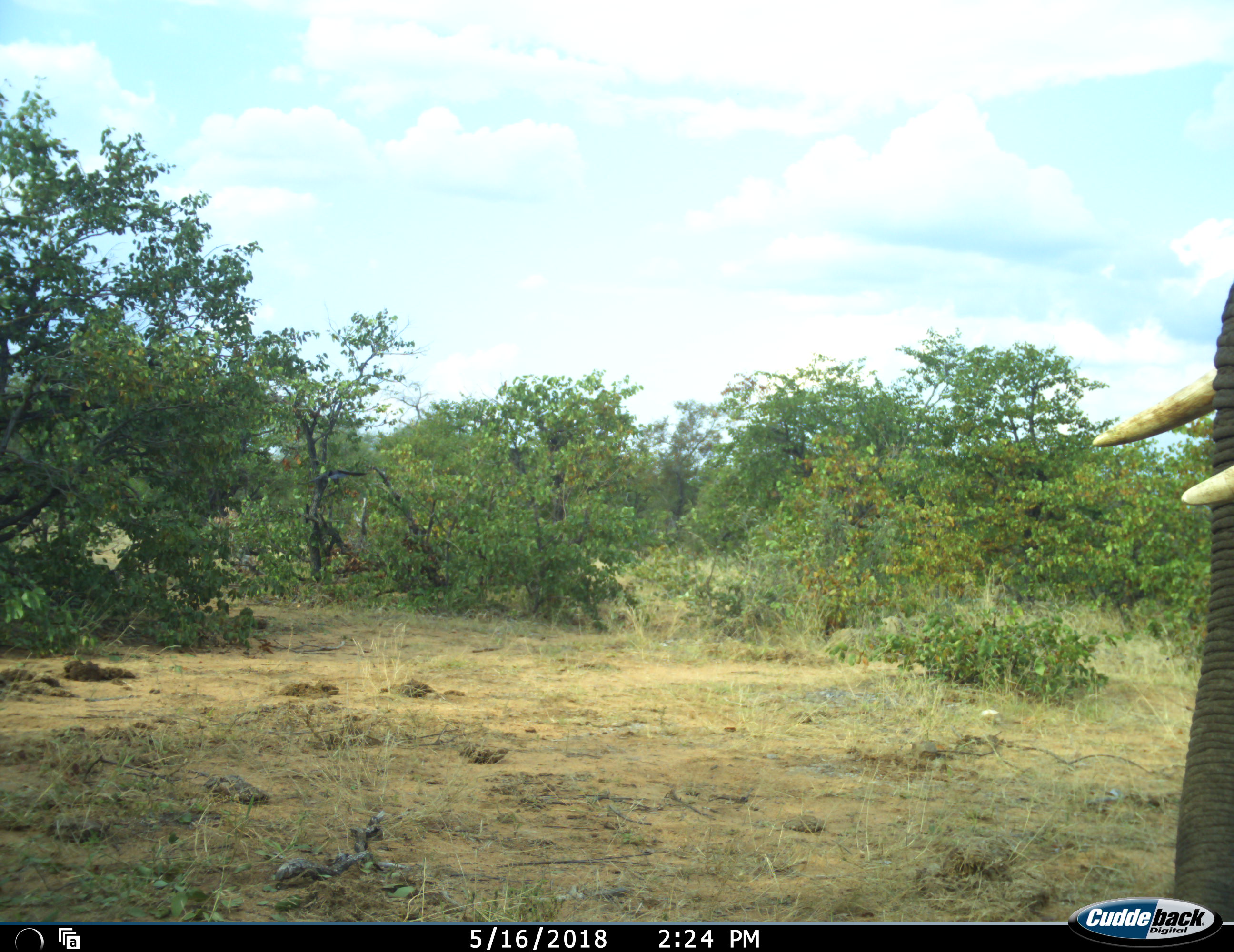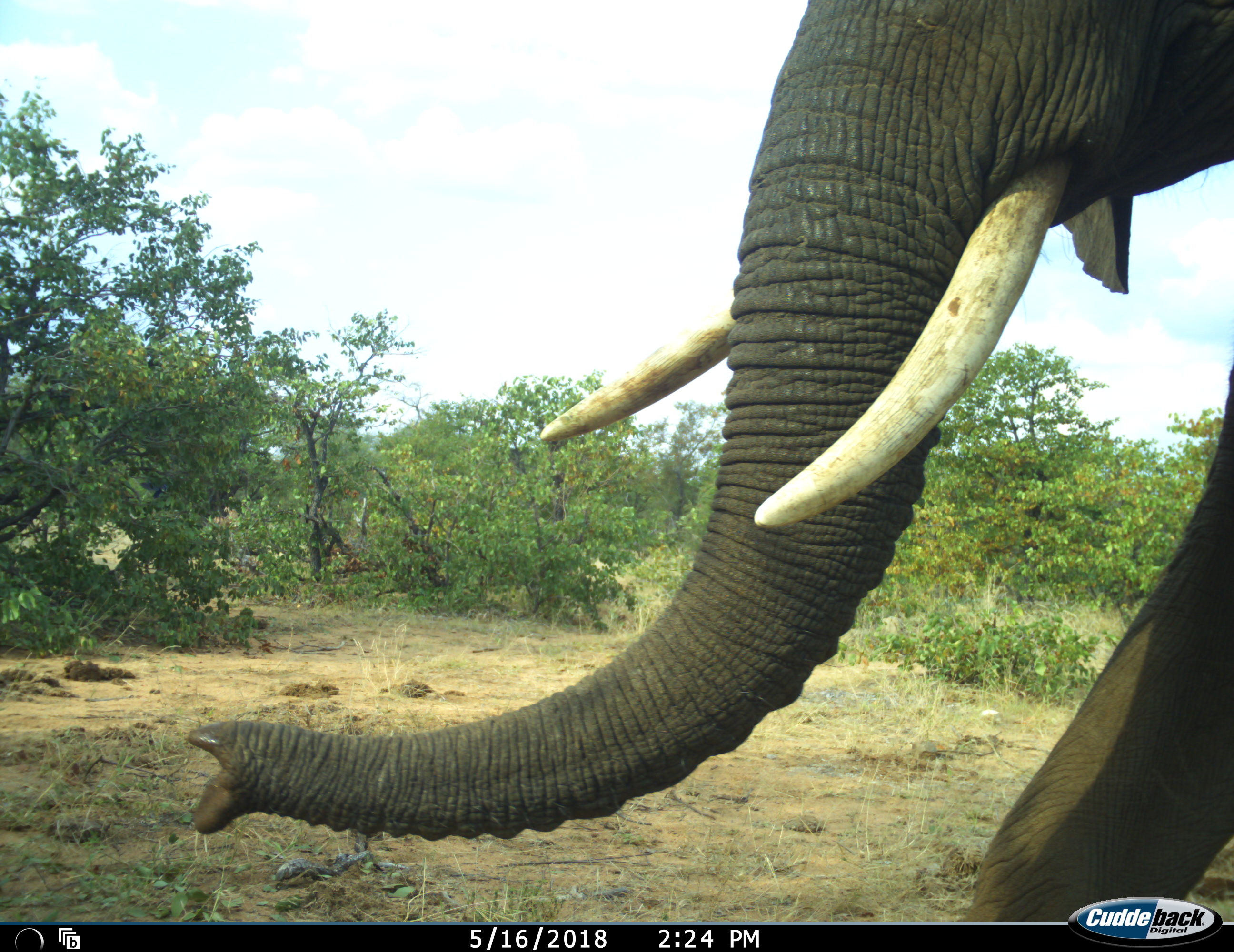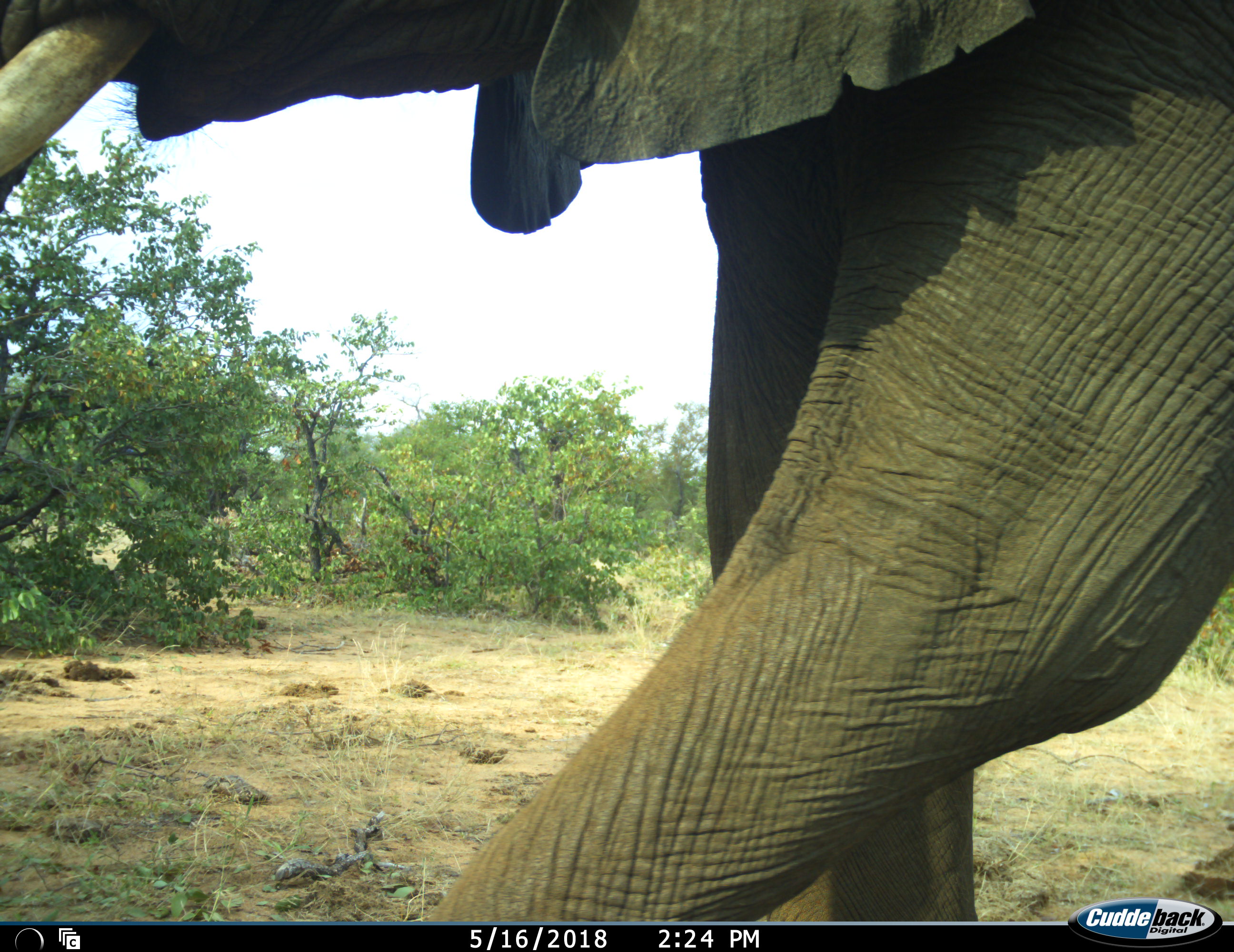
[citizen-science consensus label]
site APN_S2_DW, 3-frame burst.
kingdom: Animalia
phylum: Chordata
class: Mammalia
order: Proboscidea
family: Elephantidae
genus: Loxodonta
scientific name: Loxodonta africana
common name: african bush elephant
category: elephant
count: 1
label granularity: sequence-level